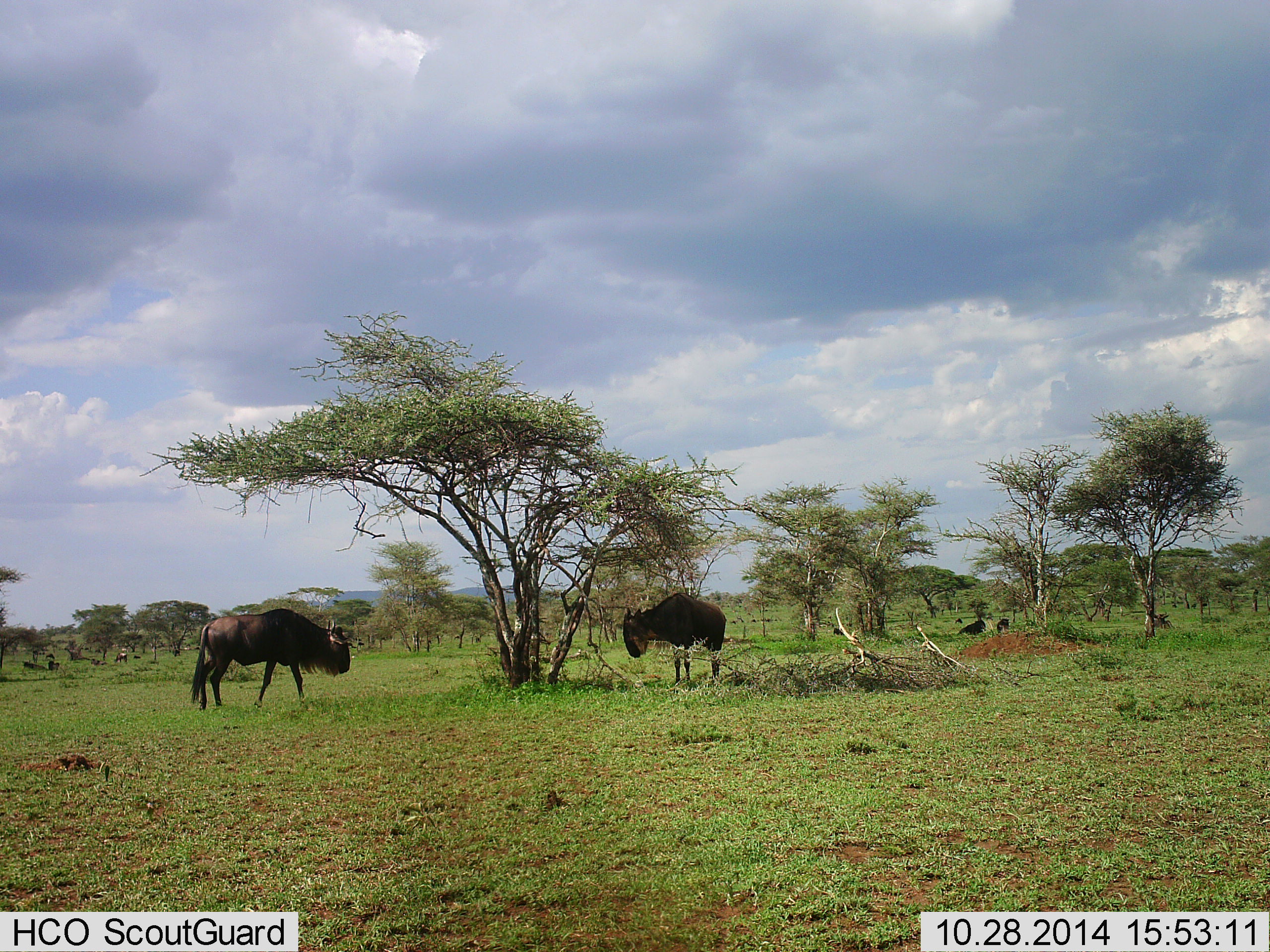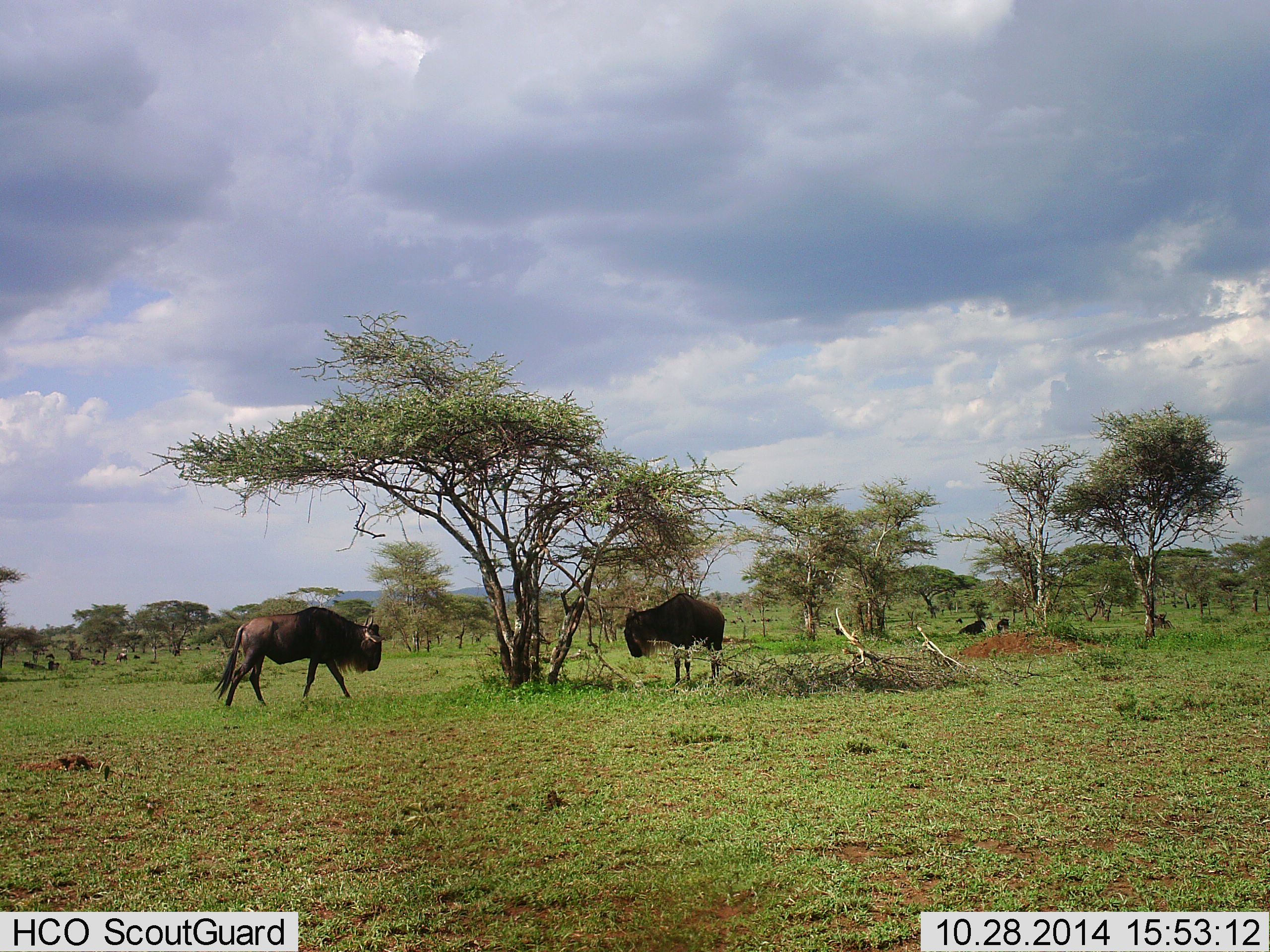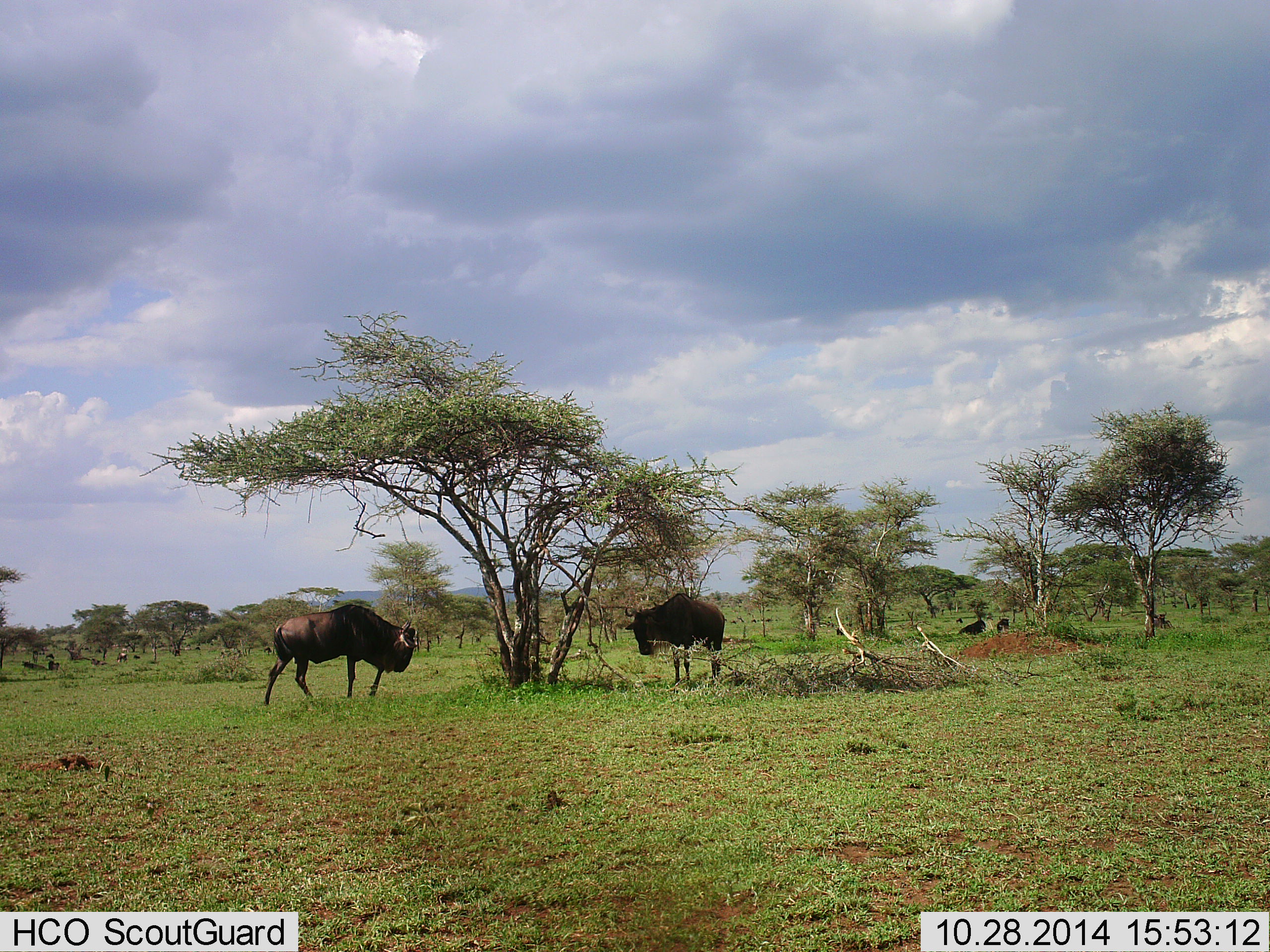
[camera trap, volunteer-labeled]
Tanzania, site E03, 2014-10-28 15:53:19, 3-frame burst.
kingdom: Animalia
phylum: Chordata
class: Mammalia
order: Artiodactyla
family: Bovidae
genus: Connochaetes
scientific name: Connochaetes taurinus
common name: blue wildebeest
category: wildebeest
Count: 2.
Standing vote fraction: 82%.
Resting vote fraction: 9%.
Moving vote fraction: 100%.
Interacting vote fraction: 0%.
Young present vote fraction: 0%.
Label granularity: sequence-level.